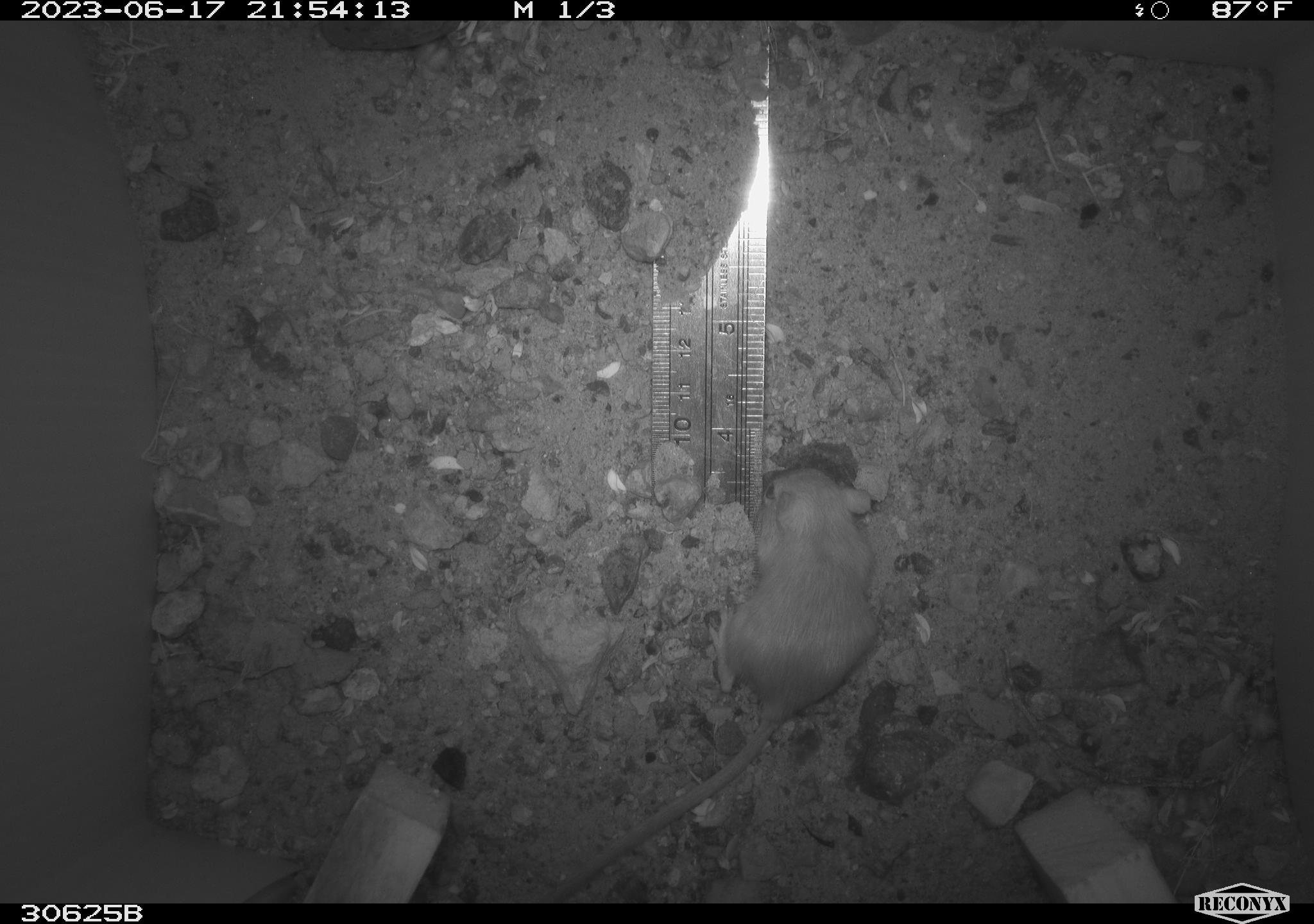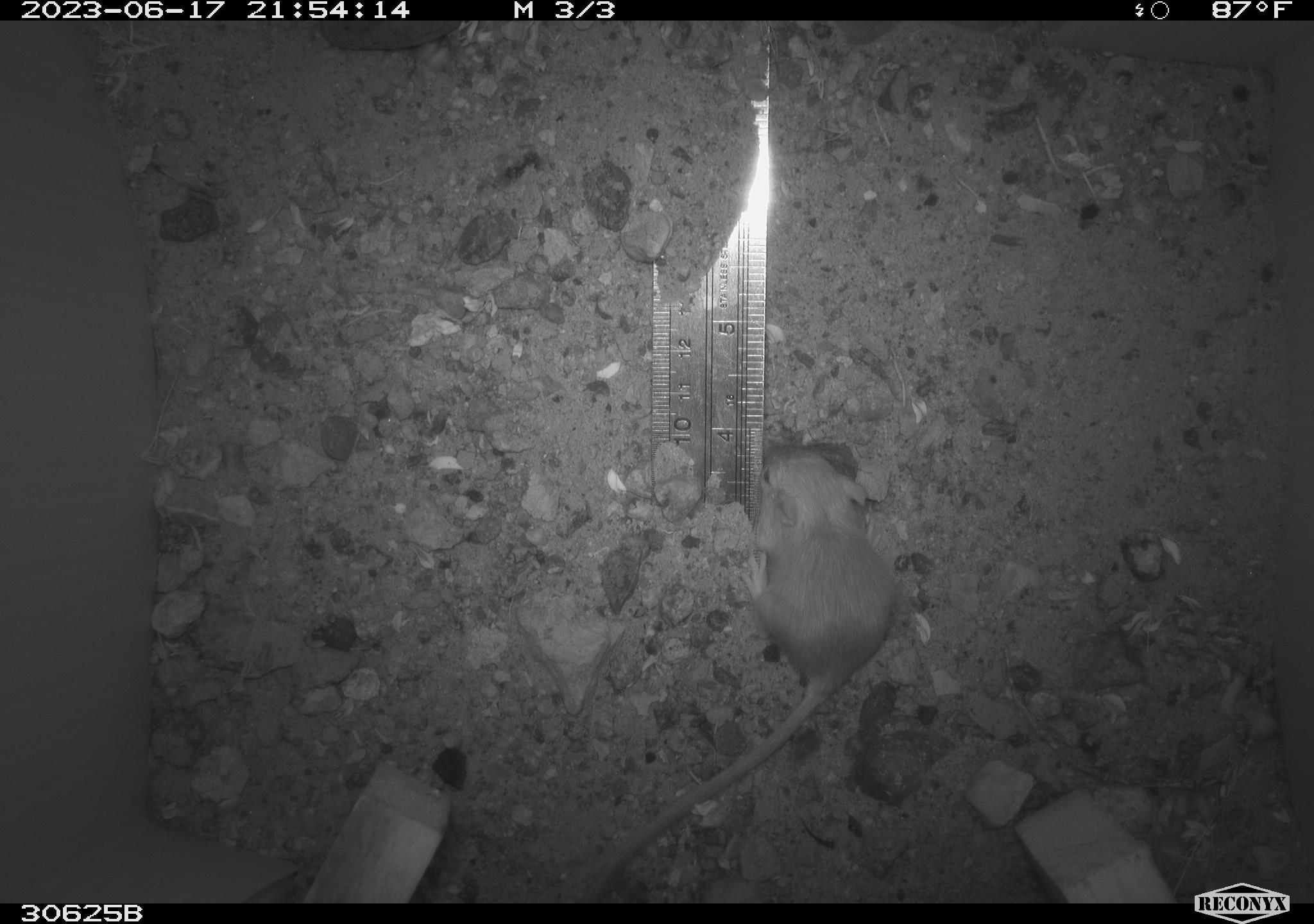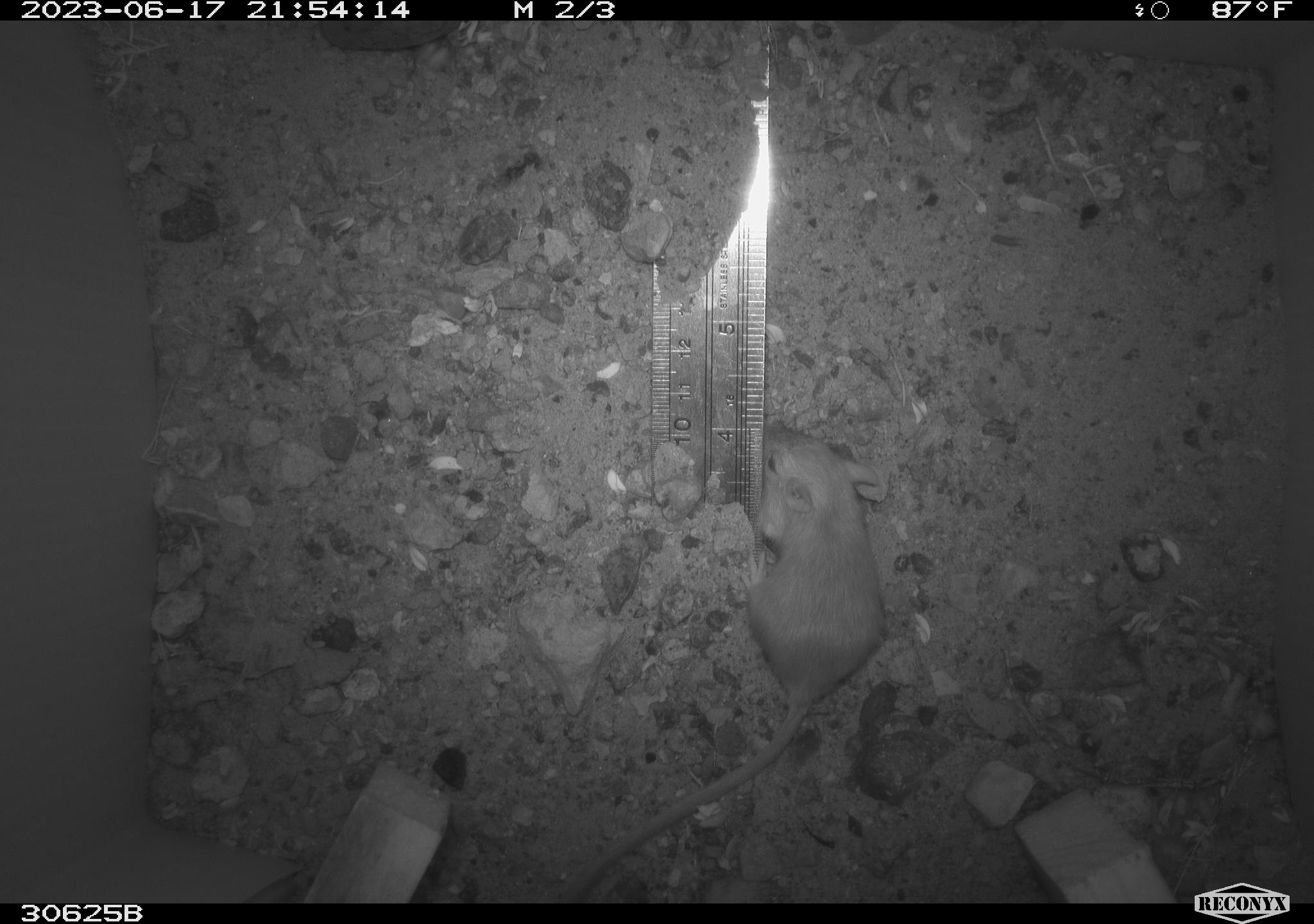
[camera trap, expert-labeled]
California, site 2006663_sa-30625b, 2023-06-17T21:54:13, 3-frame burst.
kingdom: Animalia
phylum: Chordata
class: Mammalia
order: Rodentia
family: Heteromyidae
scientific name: Heteromyidae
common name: kangaroo rats and pocket mice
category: heteromyidae family